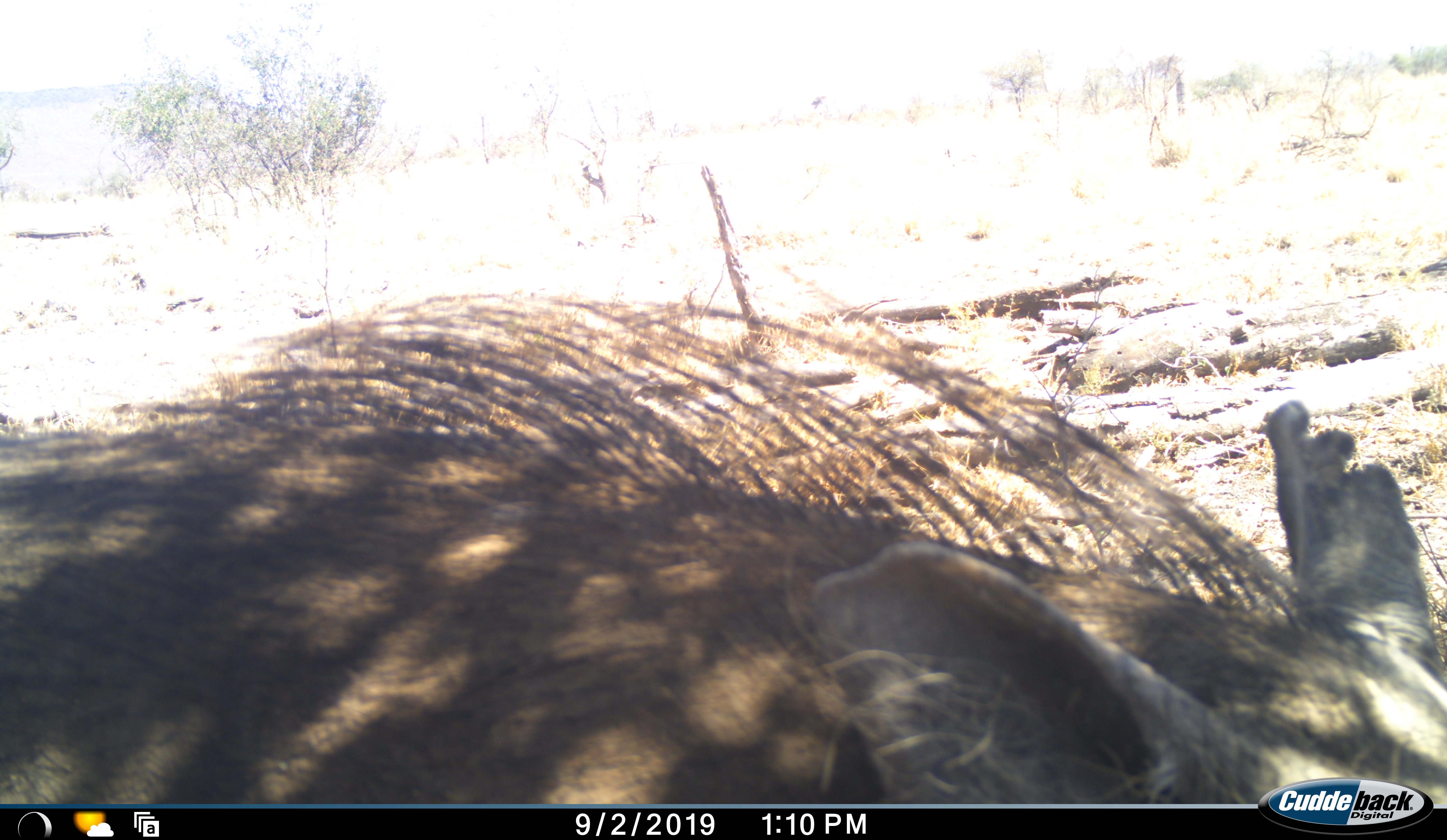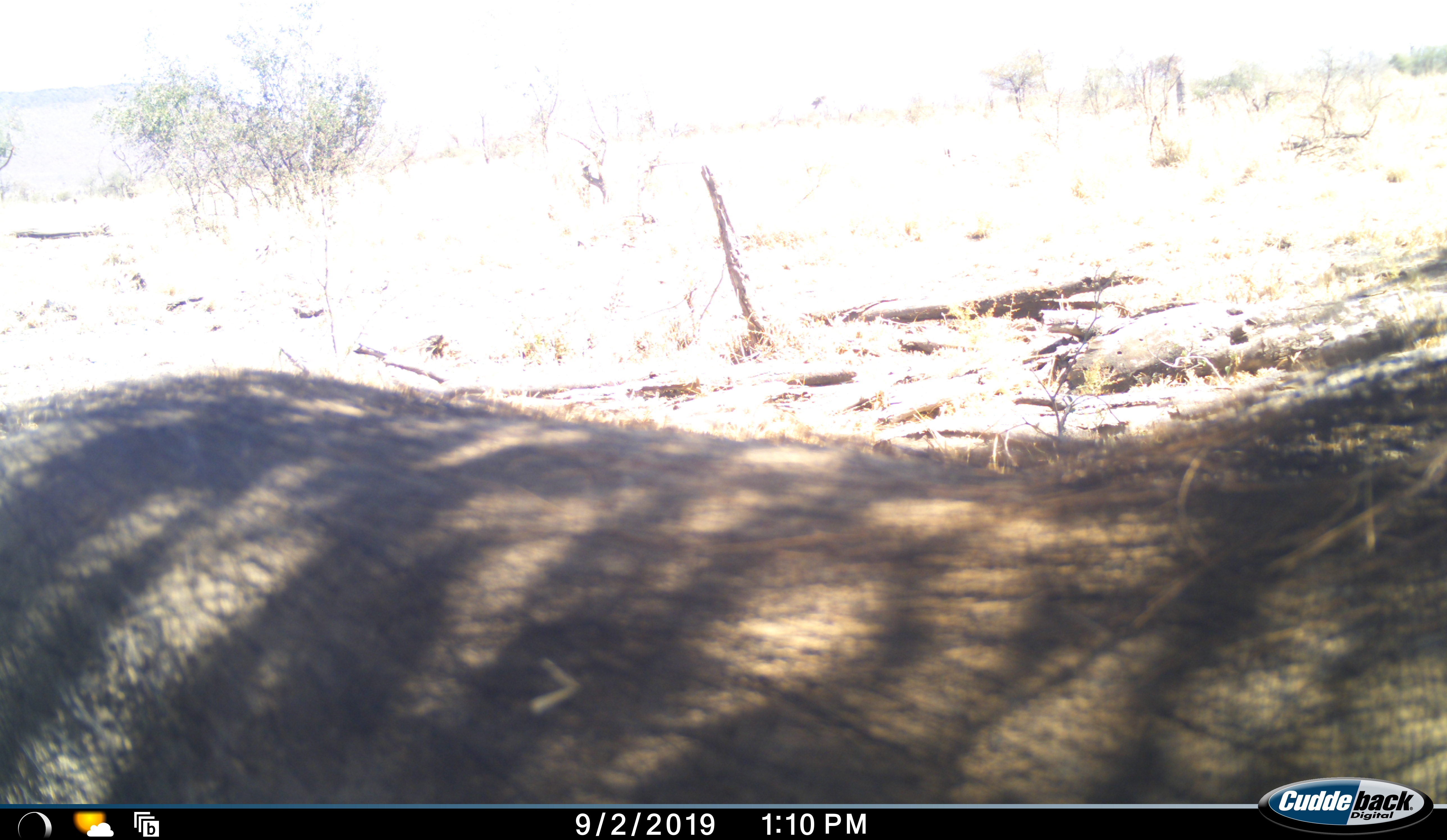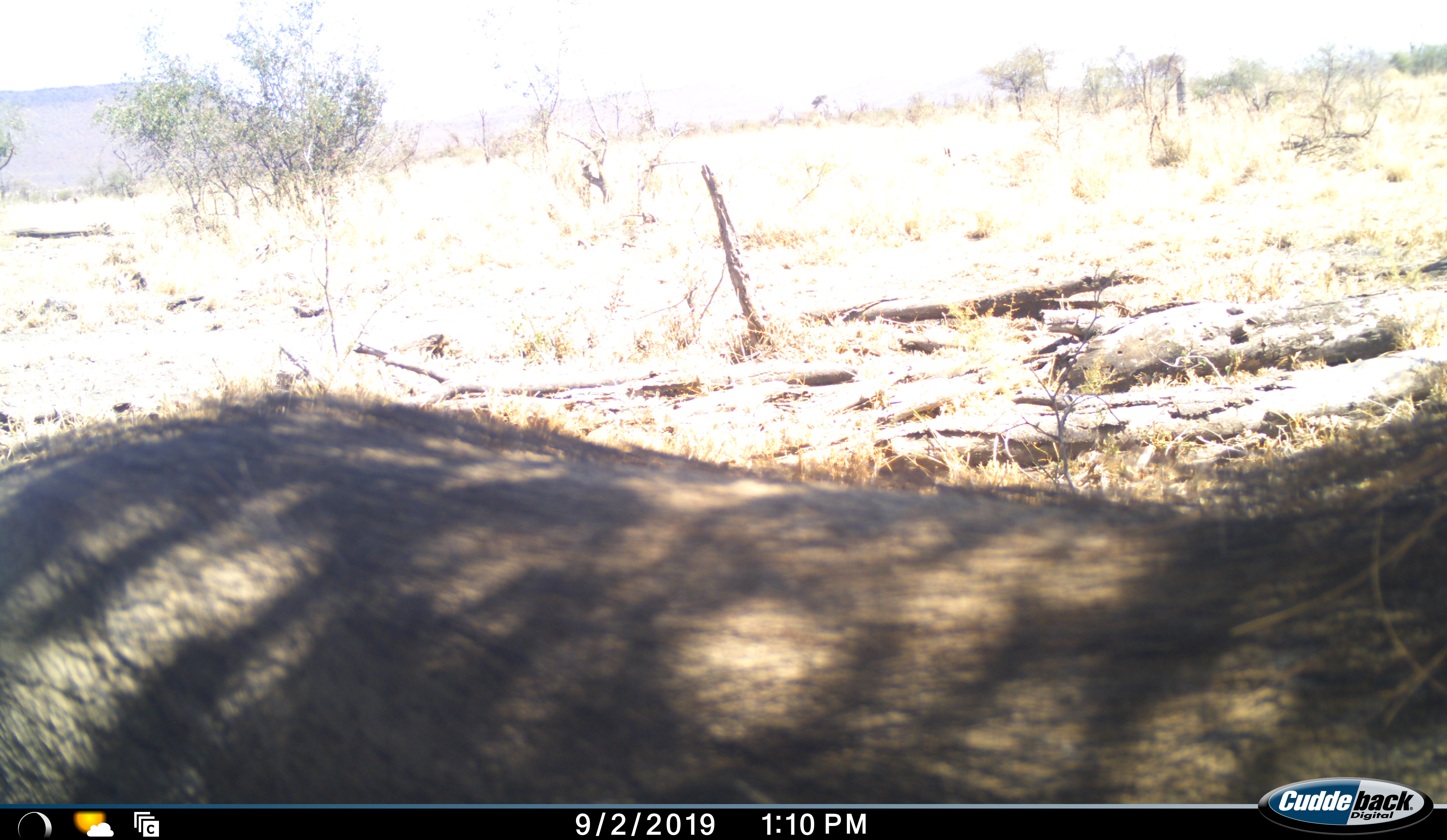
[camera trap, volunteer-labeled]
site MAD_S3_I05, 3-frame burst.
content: unidentified animal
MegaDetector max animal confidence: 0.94